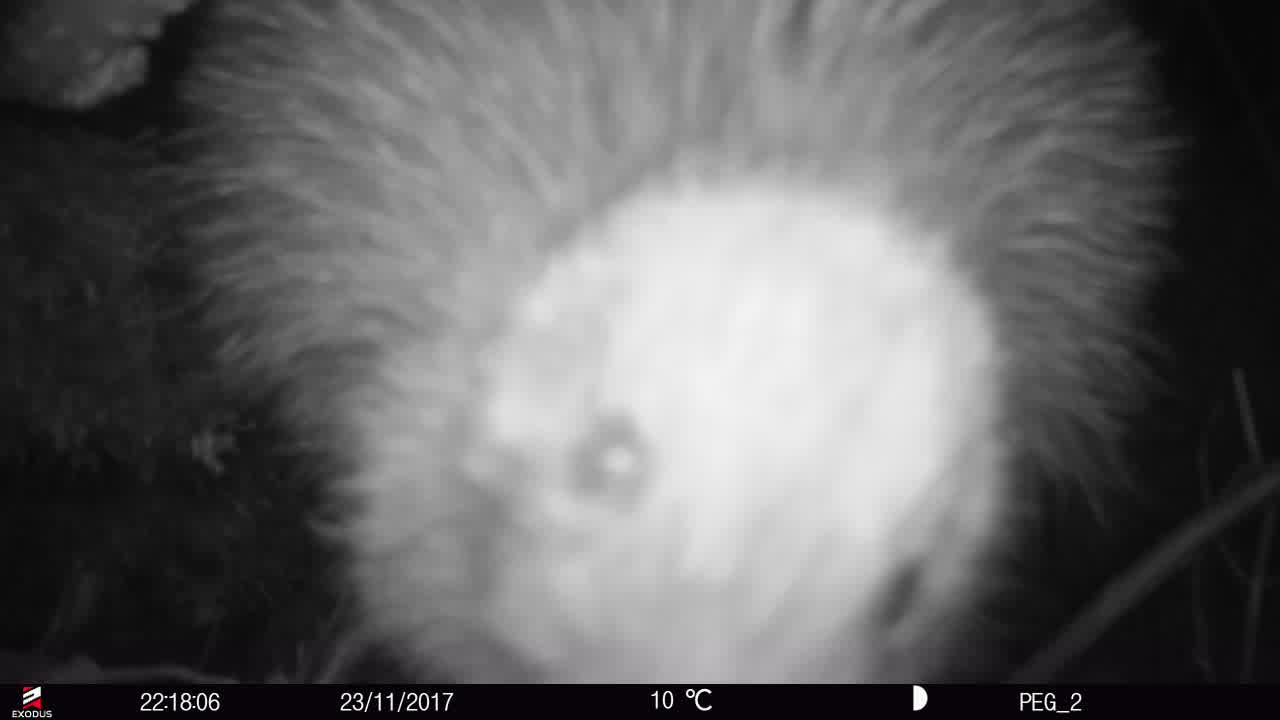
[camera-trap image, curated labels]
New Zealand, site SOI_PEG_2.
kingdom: Animalia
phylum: Chordata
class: Aves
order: Apterygiformes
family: Apterygidae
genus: Apteryx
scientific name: Apteryx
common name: kiwi